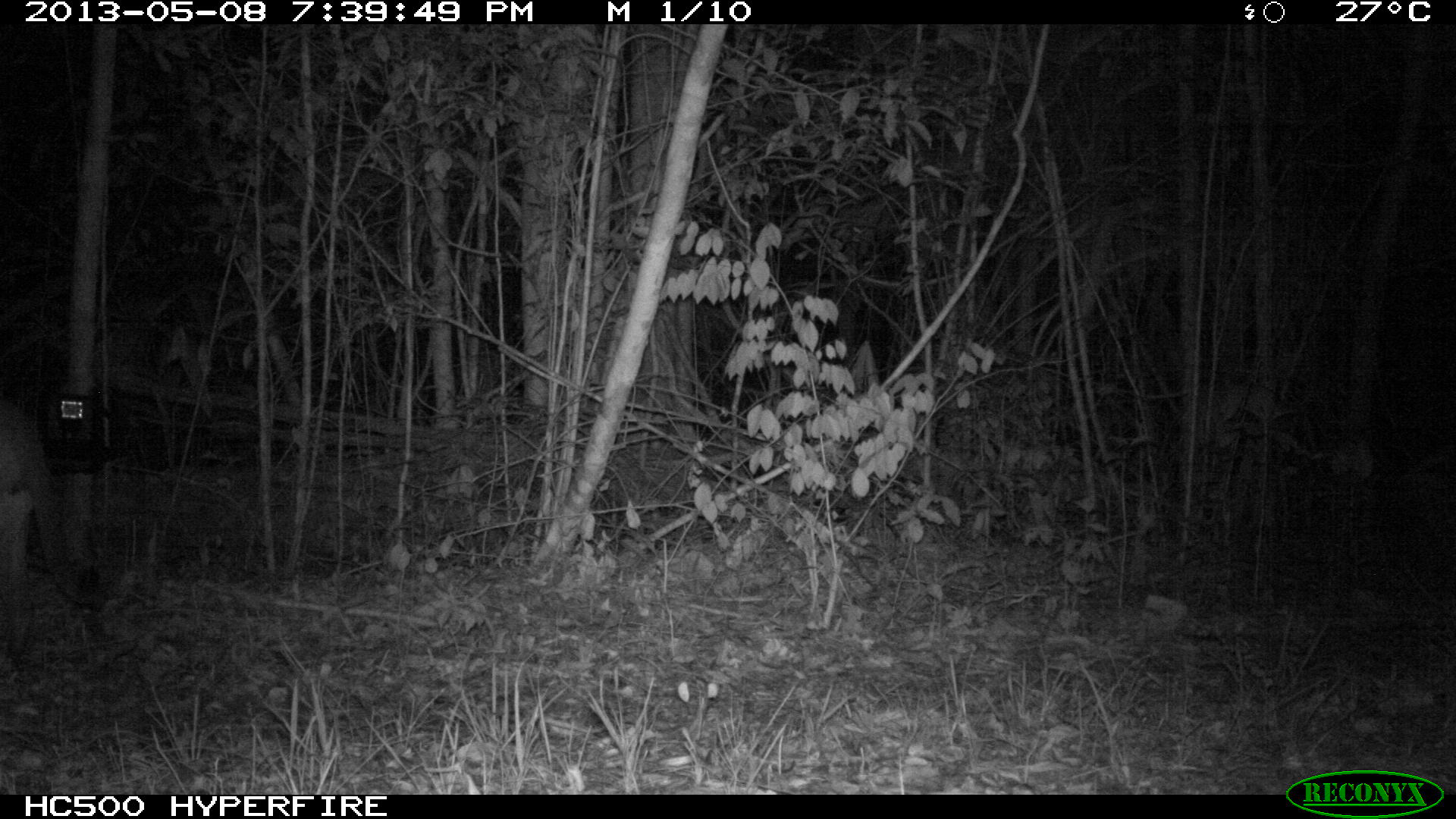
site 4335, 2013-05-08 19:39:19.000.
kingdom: Animalia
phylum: Chordata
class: Mammalia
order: Carnivora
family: Felidae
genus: Puma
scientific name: Puma concolor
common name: mountain lion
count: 1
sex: male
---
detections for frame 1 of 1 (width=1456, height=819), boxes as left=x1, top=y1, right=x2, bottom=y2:
puma concolor: left=0, top=395, right=102, bottom=656